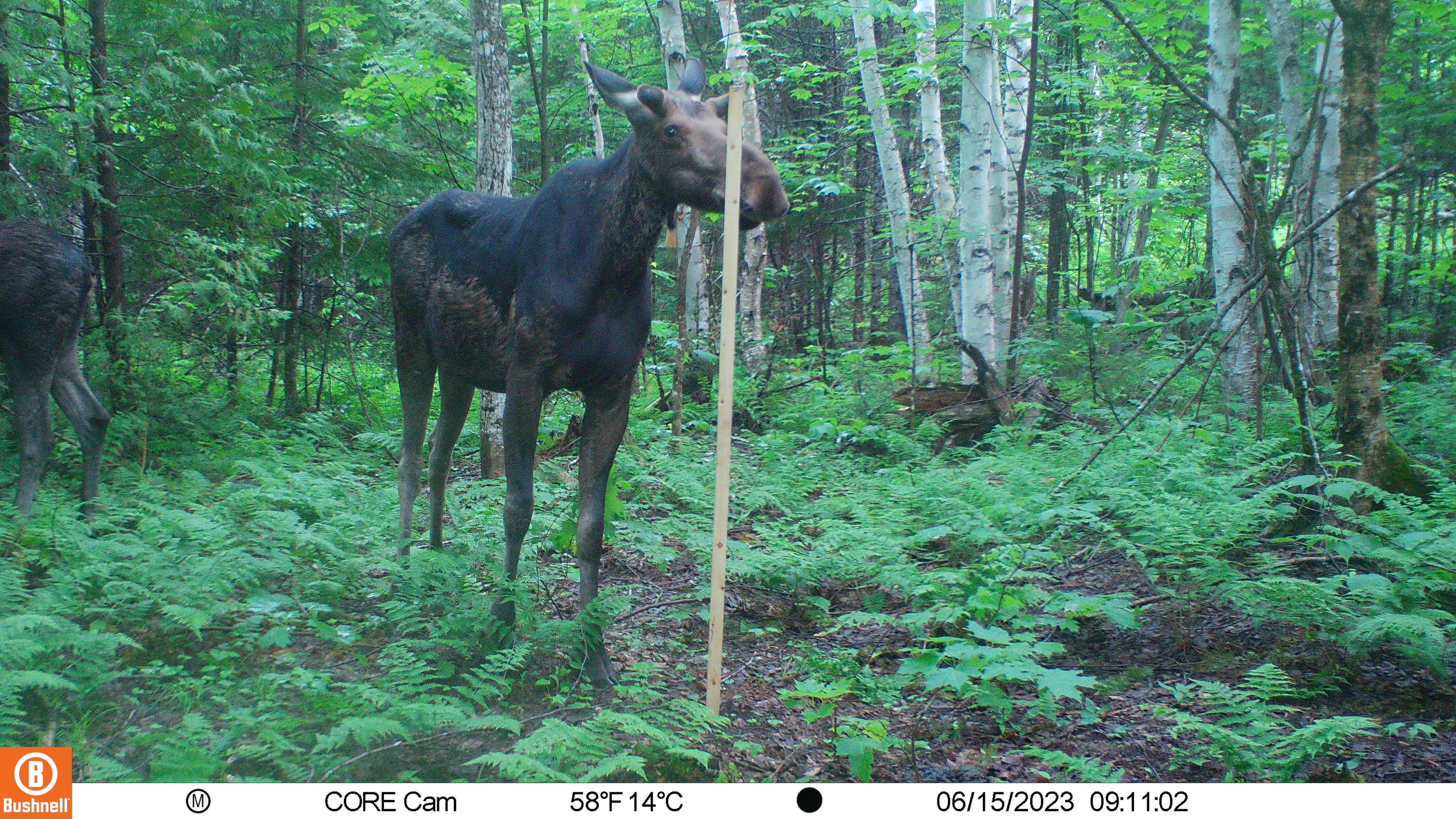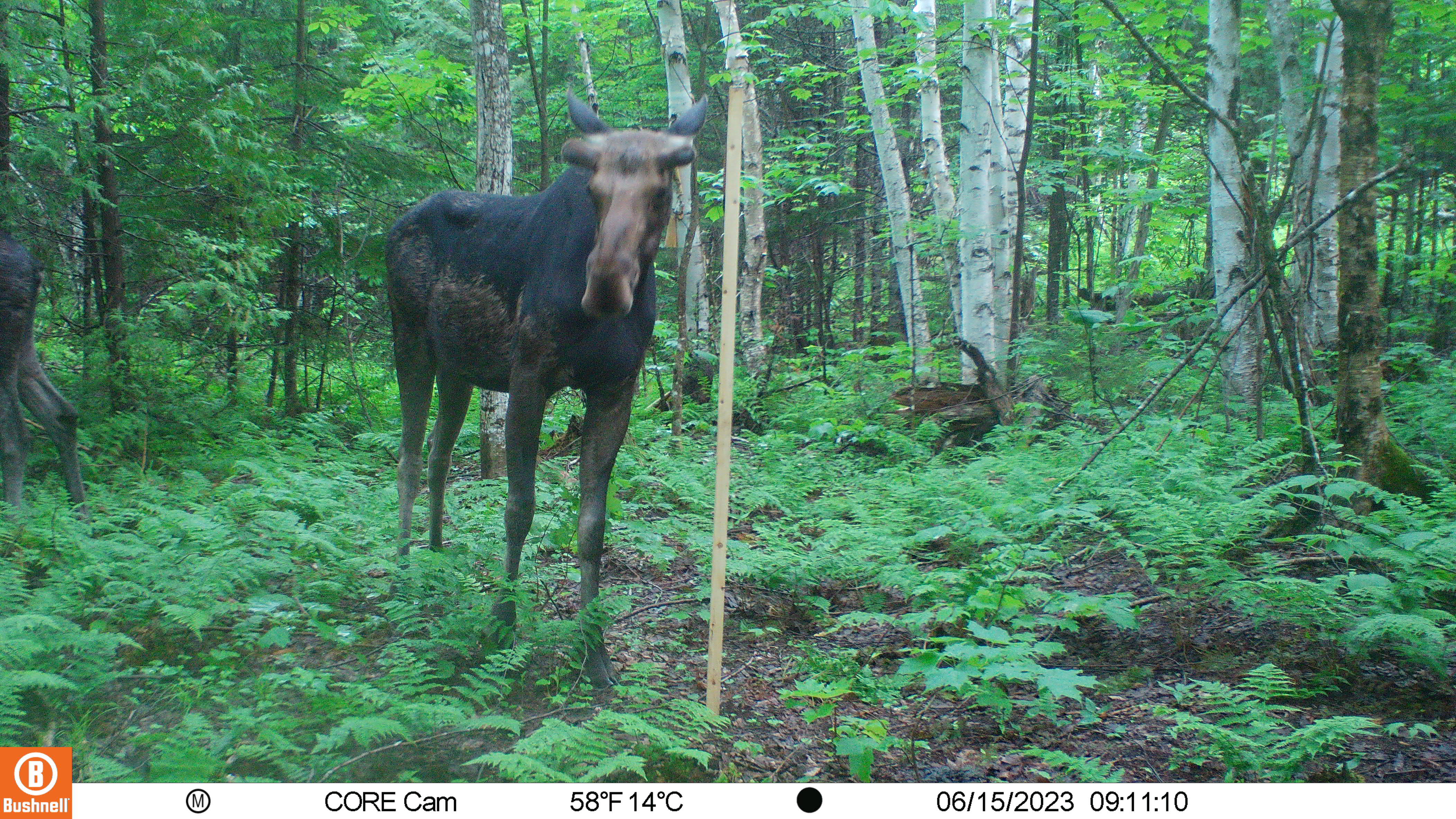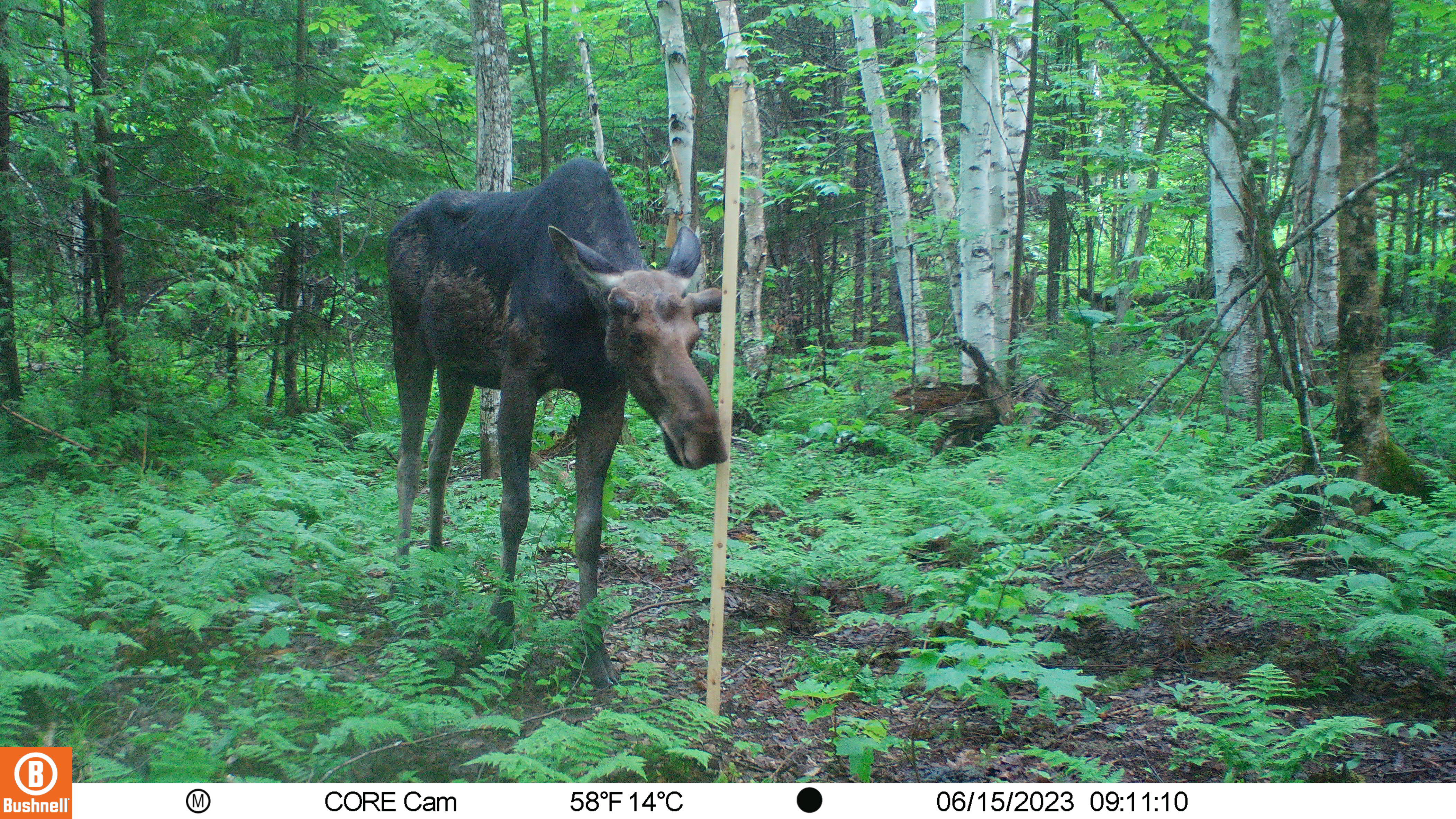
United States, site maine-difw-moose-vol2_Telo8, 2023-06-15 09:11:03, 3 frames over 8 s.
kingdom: Animalia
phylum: Chordata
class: Mammalia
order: Artiodactyla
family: Cervidae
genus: Alces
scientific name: Alces alces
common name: moose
Moose (Alces alces).